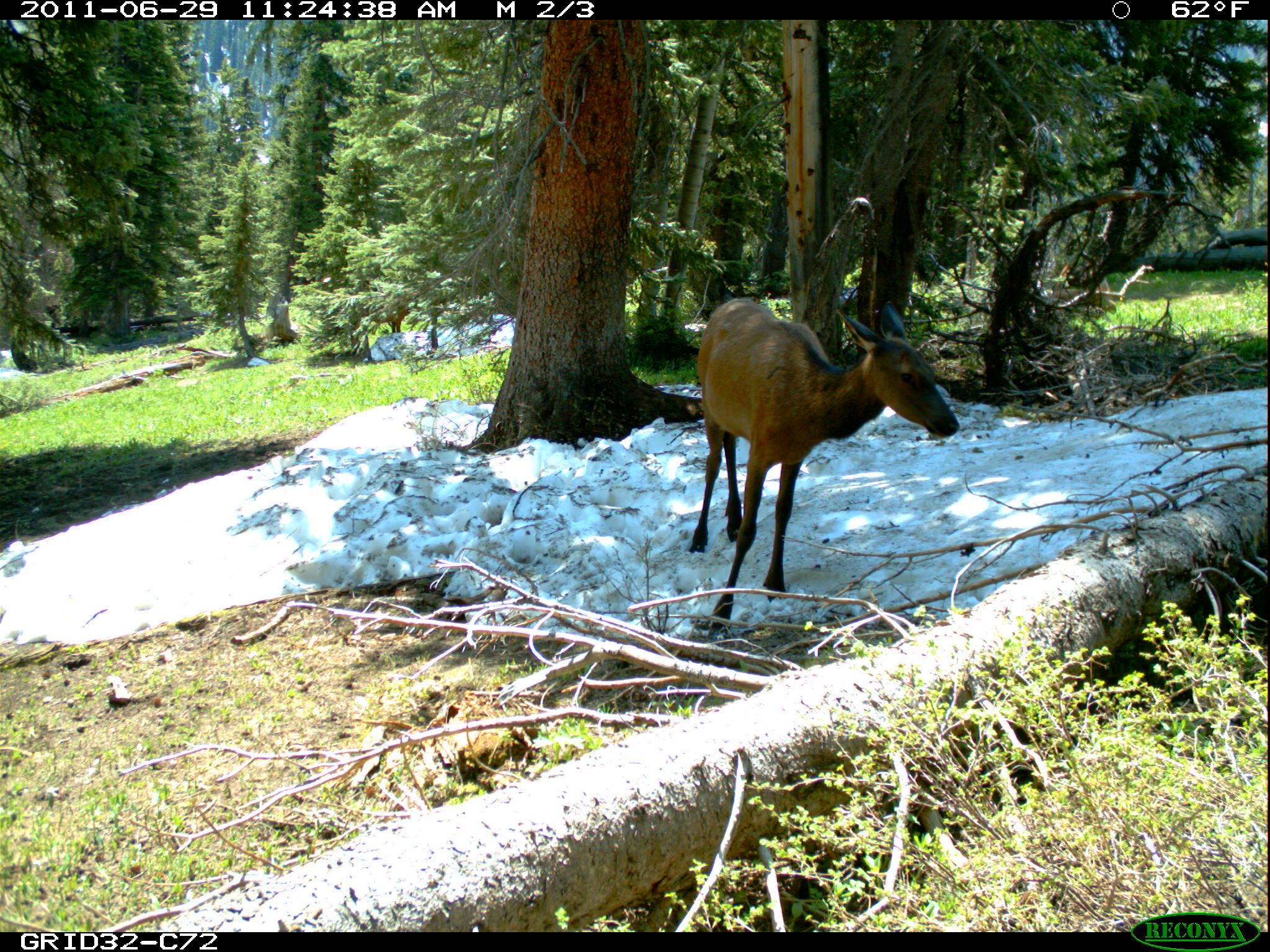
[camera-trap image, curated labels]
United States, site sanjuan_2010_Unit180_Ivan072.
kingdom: Animalia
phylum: Chordata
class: Mammalia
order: Artiodactyla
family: Cervidae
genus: Cervus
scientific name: Cervus elaphus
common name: red deer